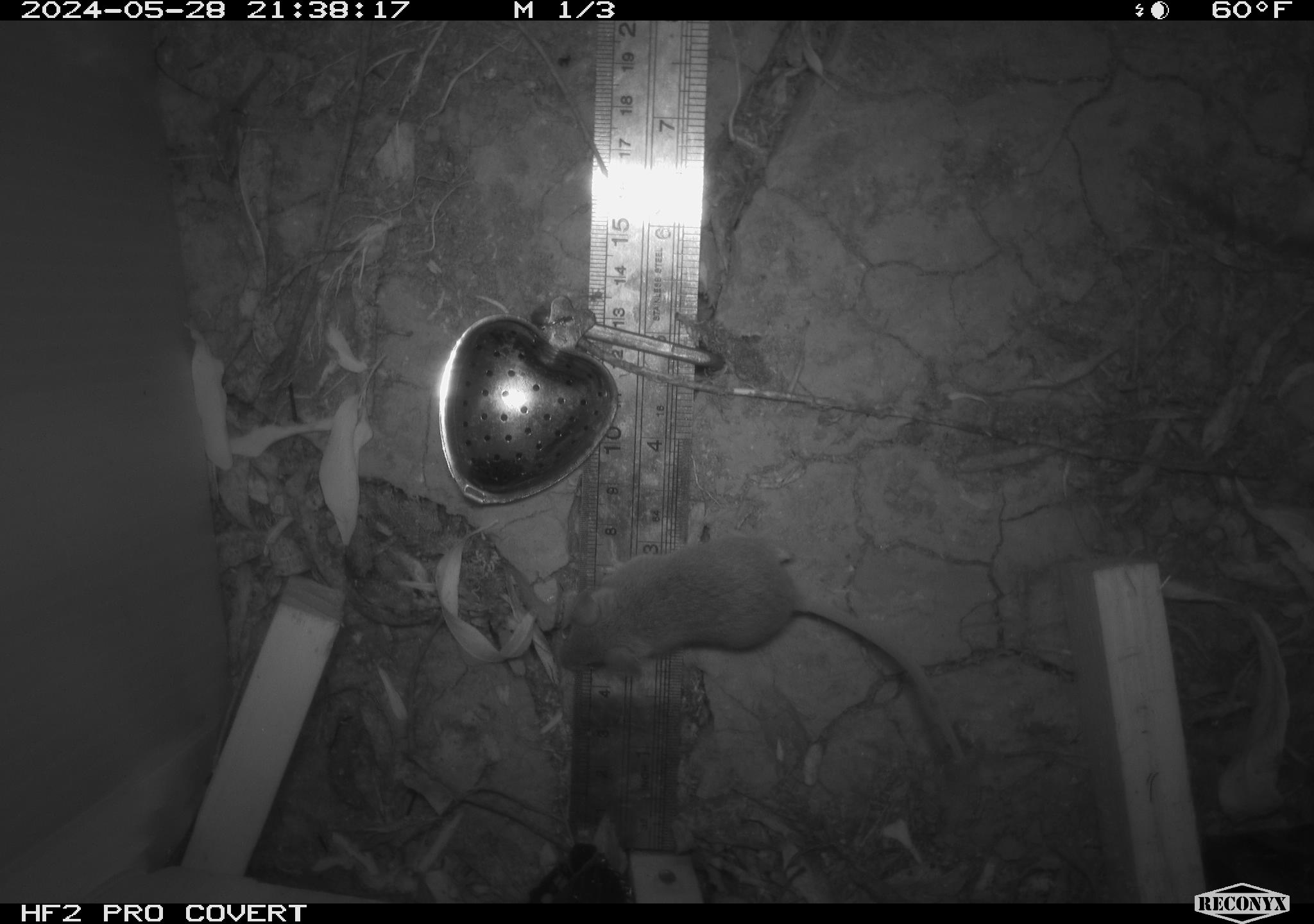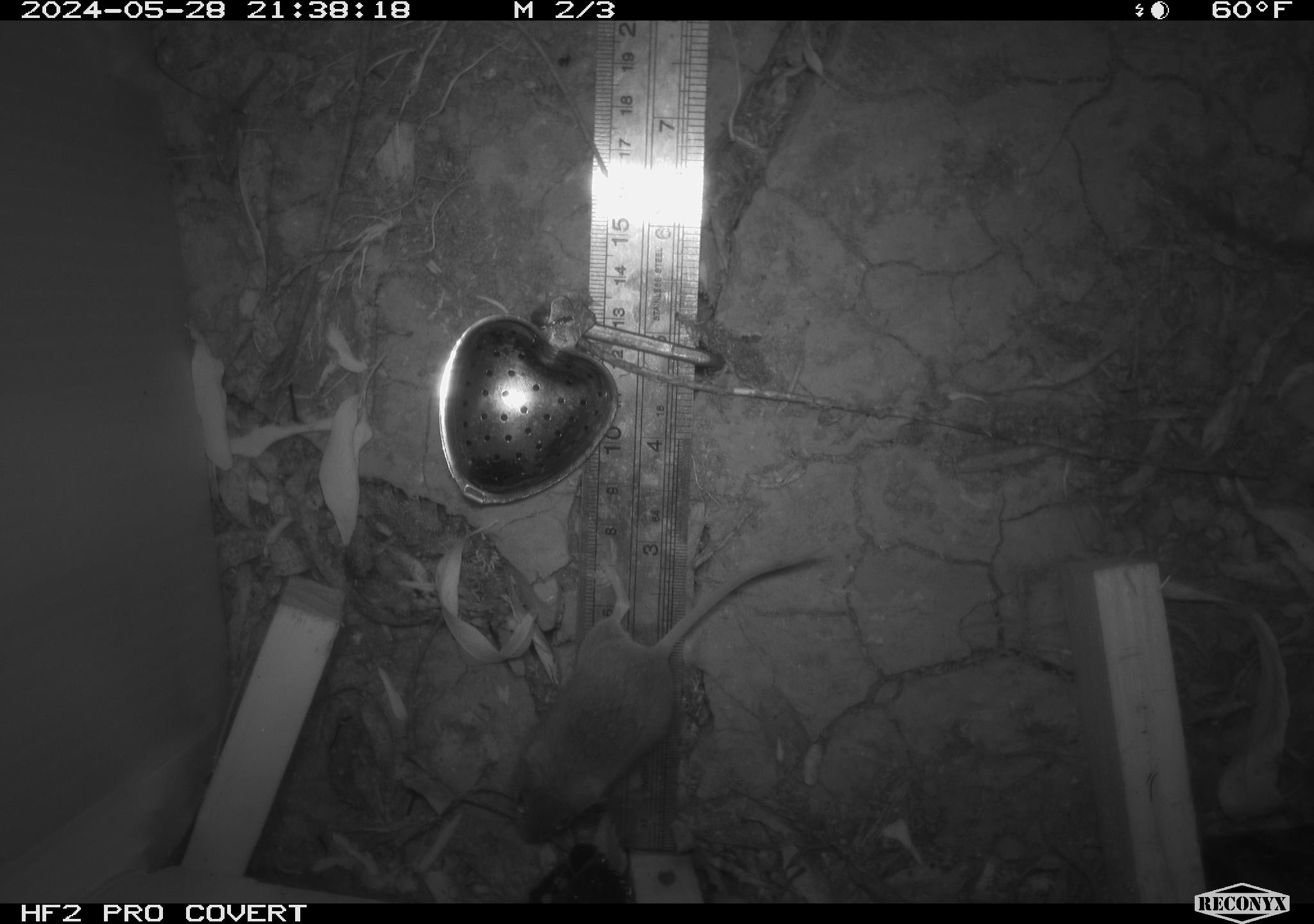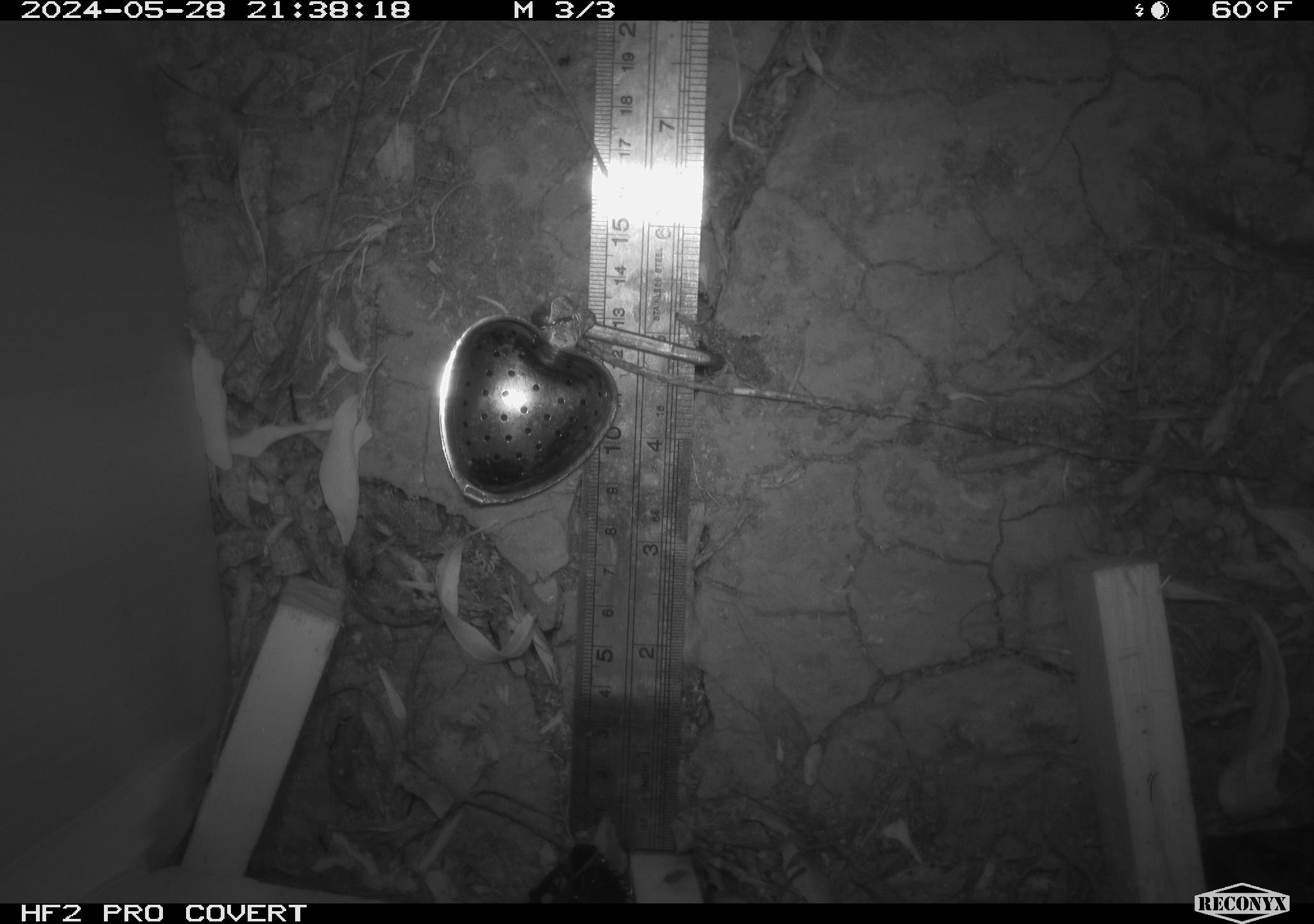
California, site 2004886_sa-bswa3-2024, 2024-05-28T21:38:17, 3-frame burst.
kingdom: Animalia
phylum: Chordata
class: Mammalia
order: Rodentia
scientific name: Rodentia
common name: mouse species